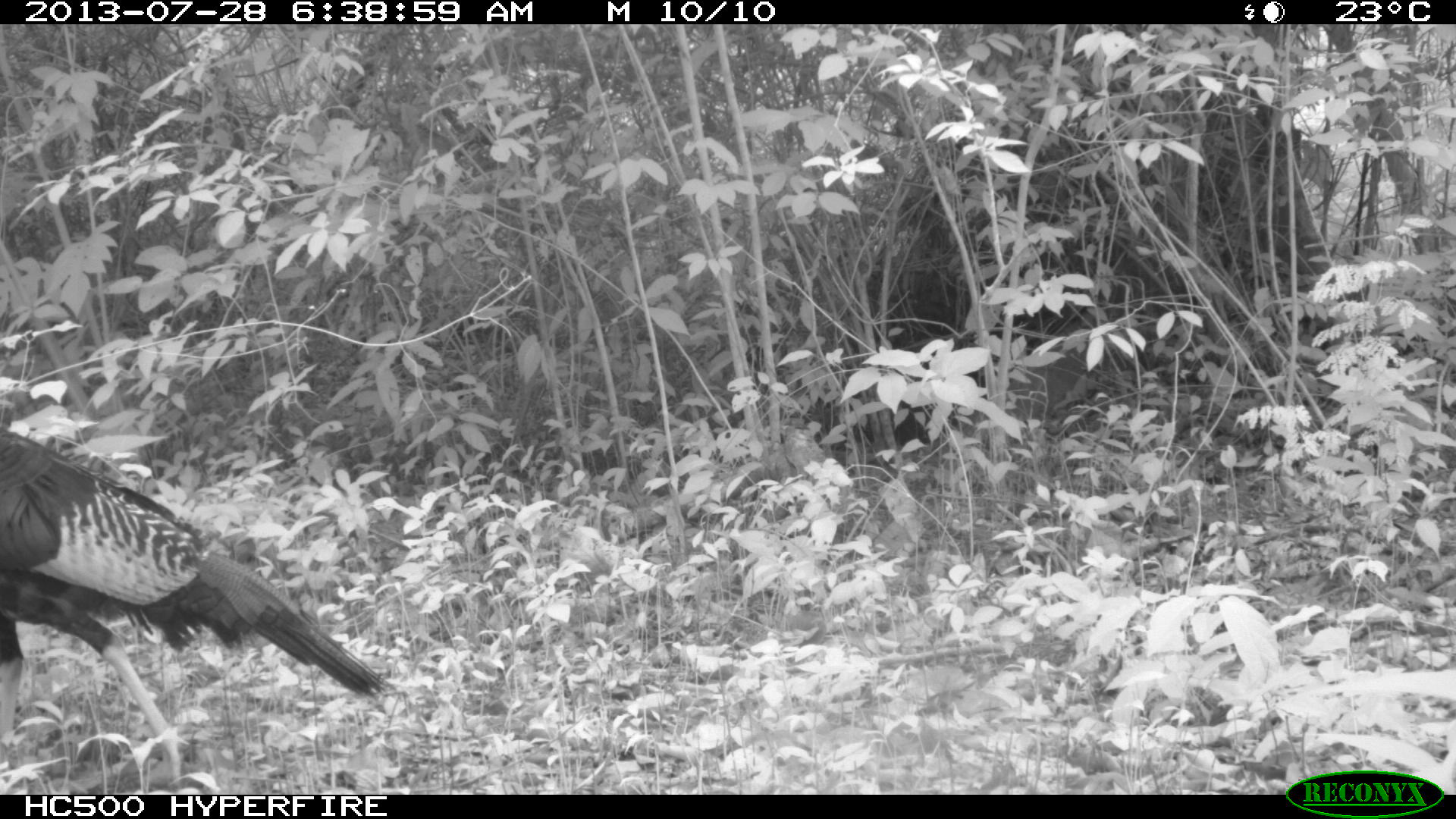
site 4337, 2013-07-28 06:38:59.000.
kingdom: Animalia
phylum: Chordata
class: Aves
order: Galliformes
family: Phasianidae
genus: Meleagris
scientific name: Meleagris ocellata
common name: ocellated turkey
Meleagris ocellata (ocellated turkey), count 1.